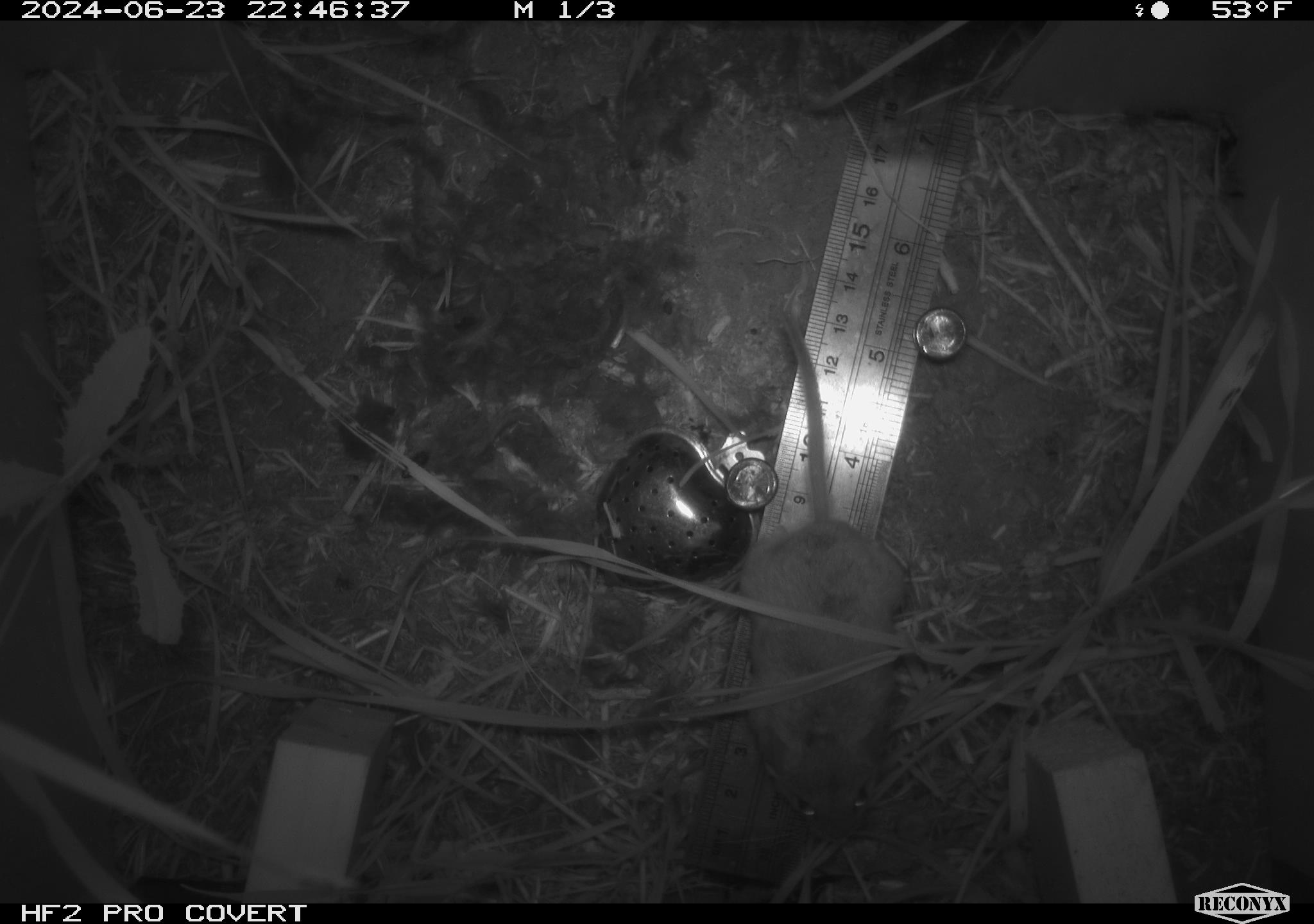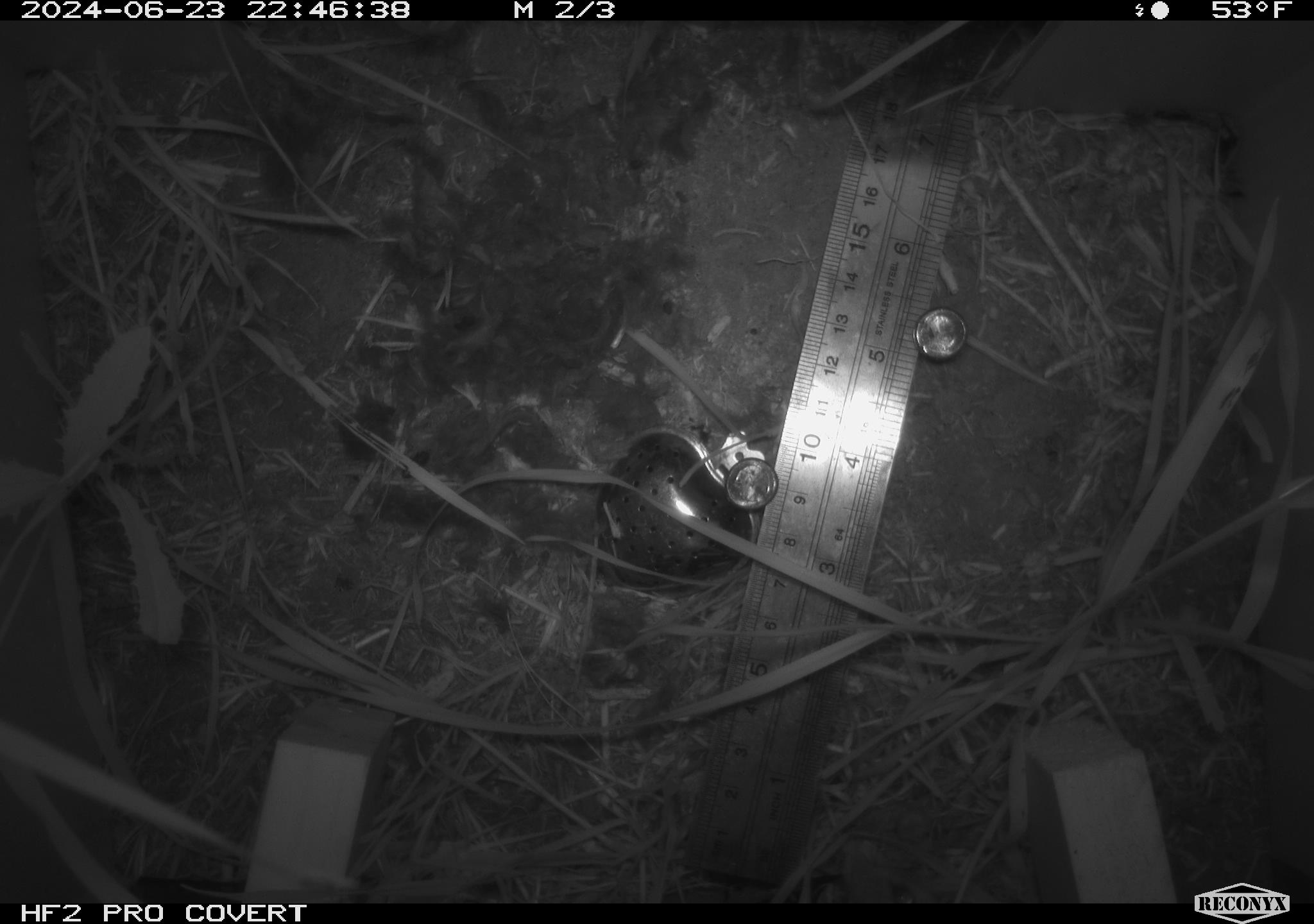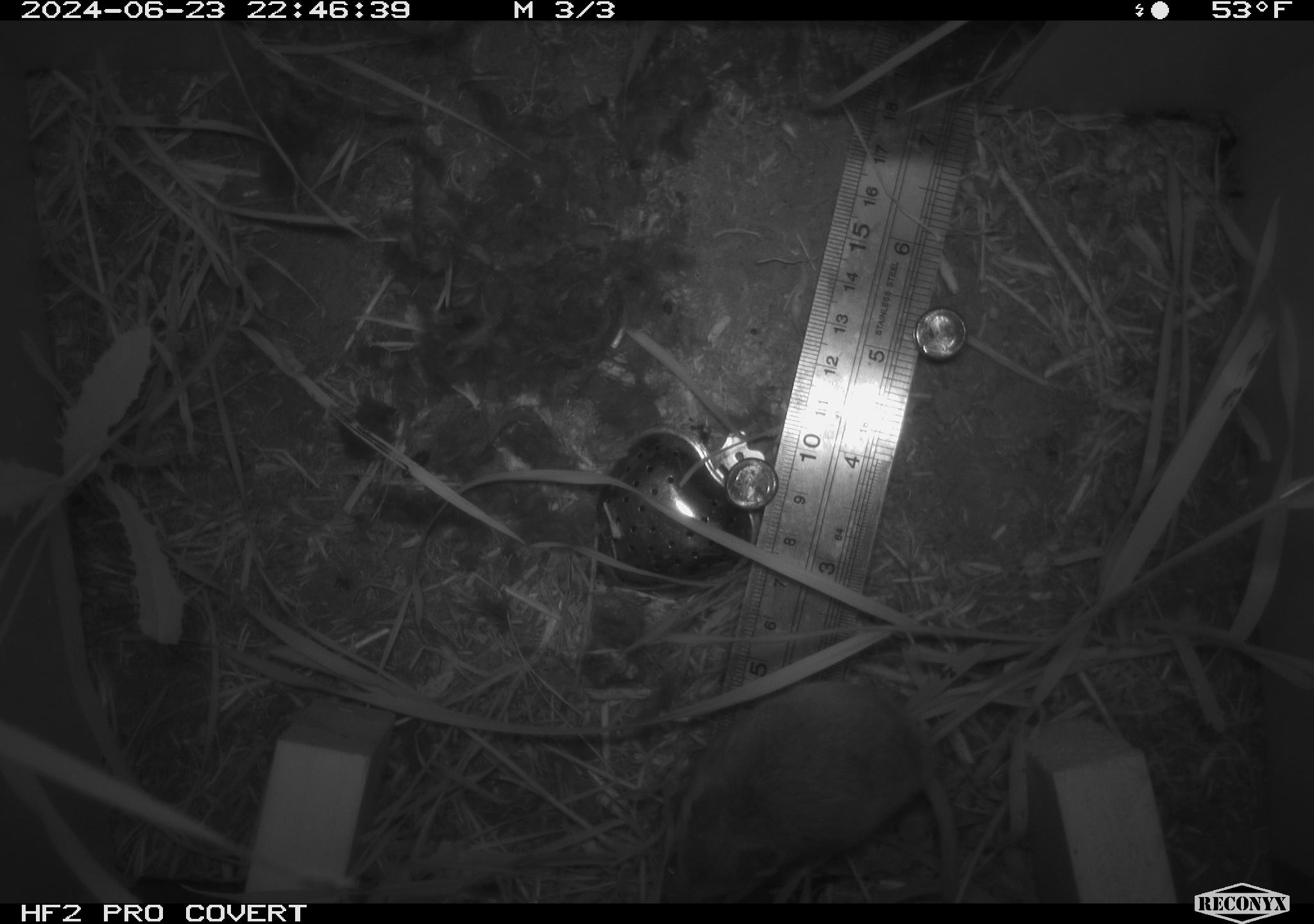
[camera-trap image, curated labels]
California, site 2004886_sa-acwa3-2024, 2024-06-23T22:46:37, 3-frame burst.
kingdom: Animalia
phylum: Chordata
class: Mammalia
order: Rodentia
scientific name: Rodentia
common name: mouse species